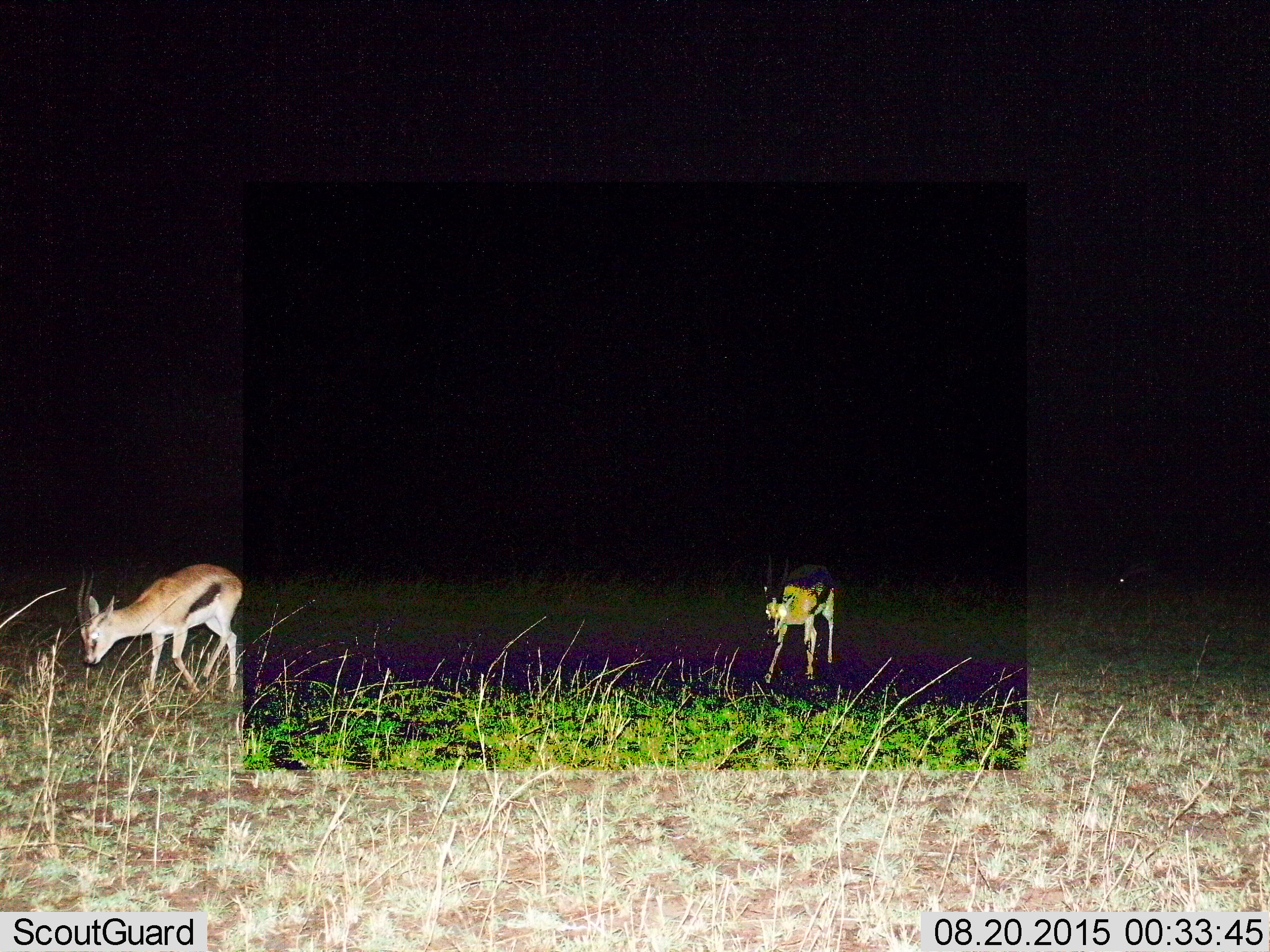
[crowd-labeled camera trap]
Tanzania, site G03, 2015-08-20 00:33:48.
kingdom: Animalia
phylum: Chordata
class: Mammalia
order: Artiodactyla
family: Bovidae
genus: Eudorcas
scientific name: Eudorcas thomsonii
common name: thomson's gazelle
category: gazellethomsons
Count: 2.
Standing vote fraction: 29%.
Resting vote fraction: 0%.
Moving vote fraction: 59%.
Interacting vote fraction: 0%.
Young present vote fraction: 12%.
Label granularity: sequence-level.